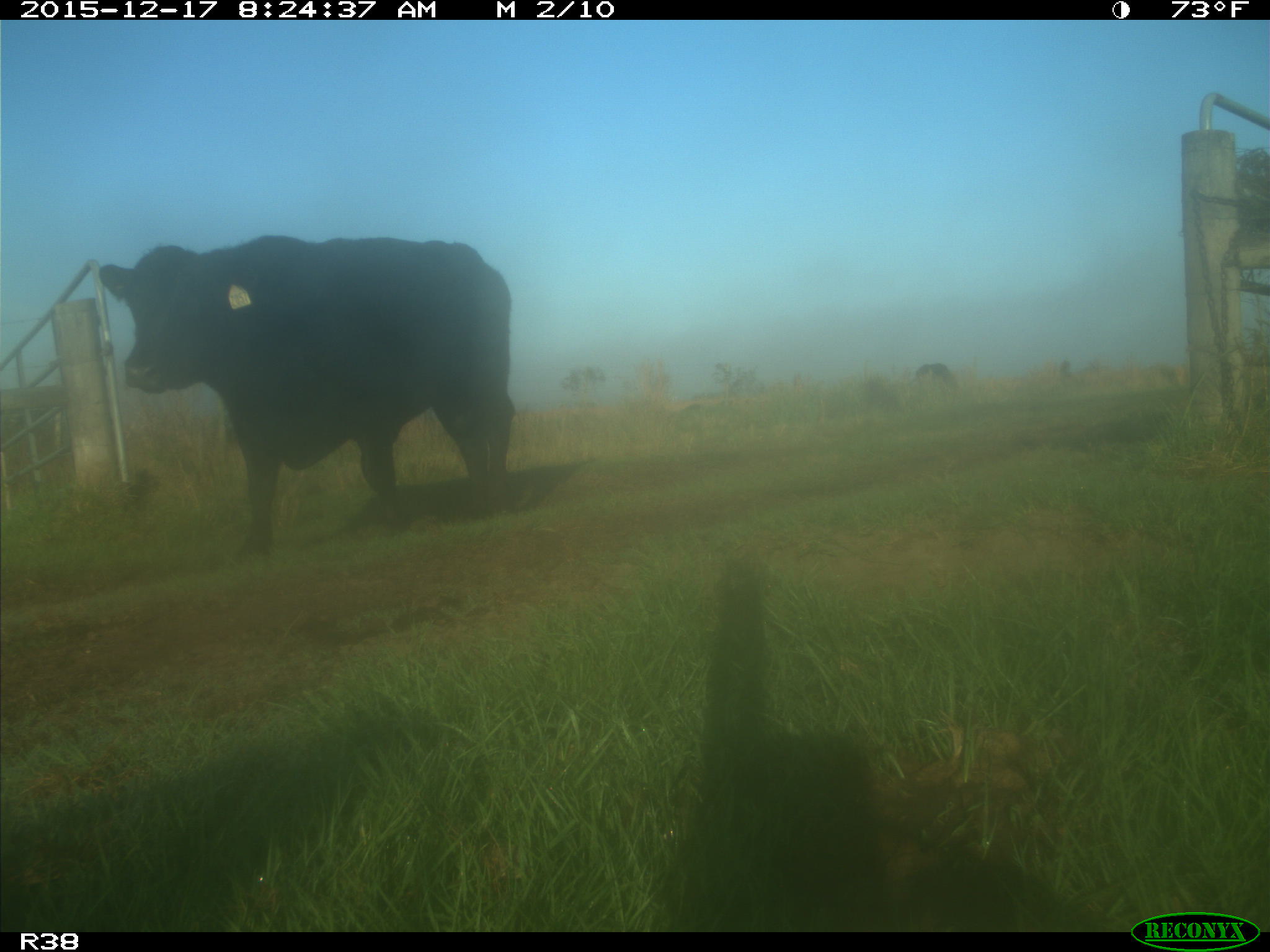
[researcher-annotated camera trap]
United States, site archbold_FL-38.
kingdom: Animalia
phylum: Chordata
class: Mammalia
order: Artiodactyla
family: Bovidae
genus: Bos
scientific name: Bos taurus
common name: domestic cow